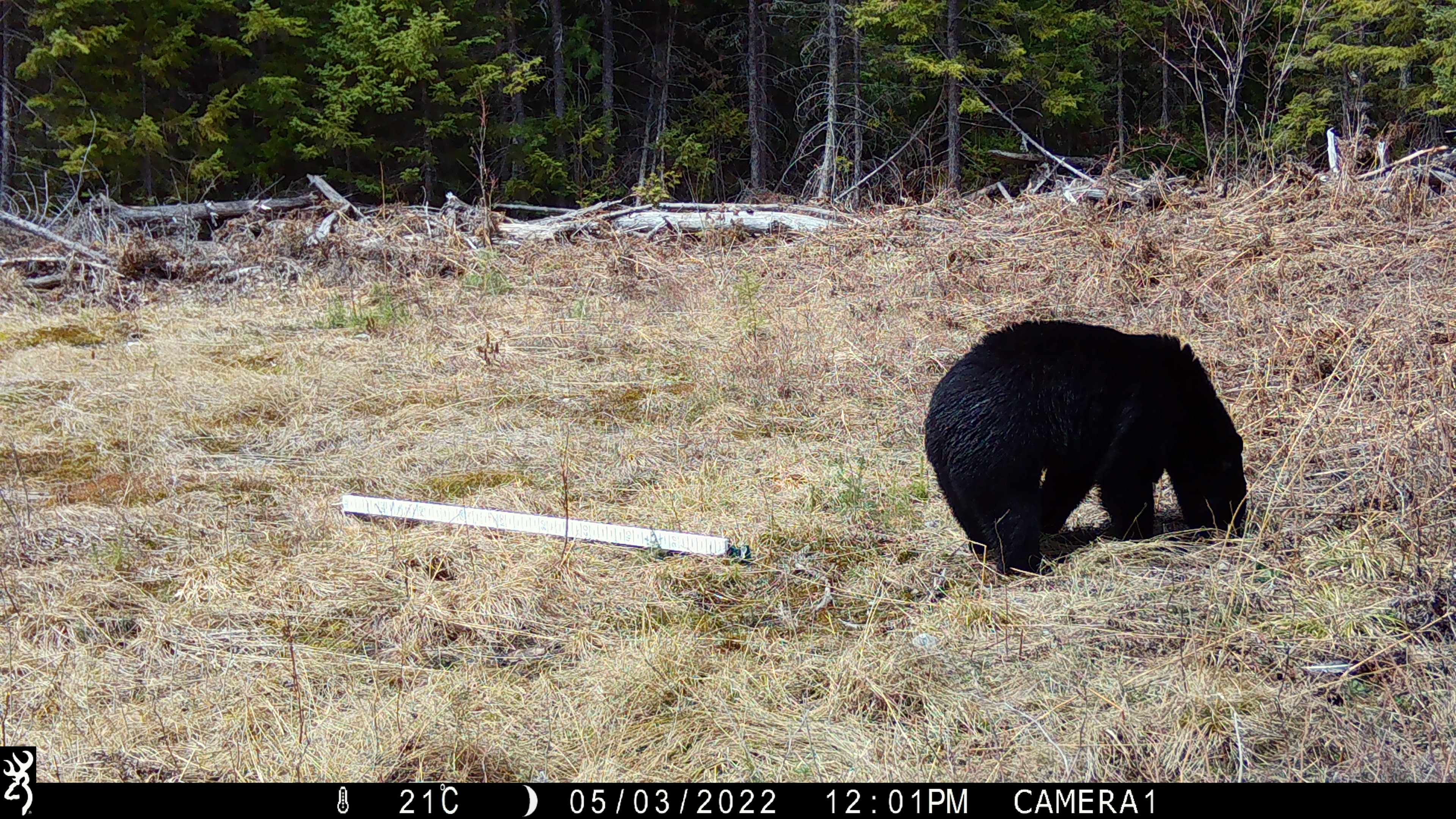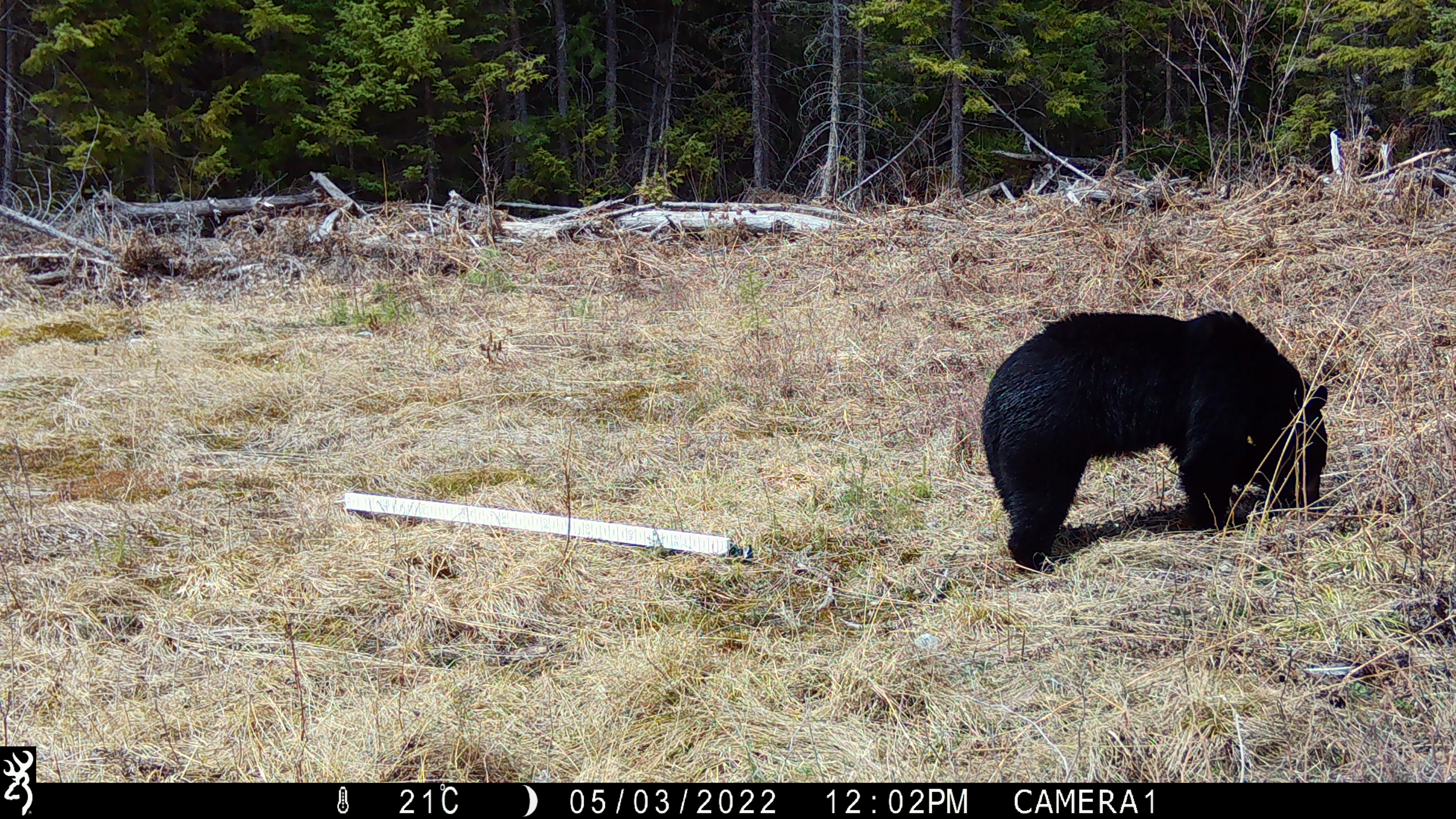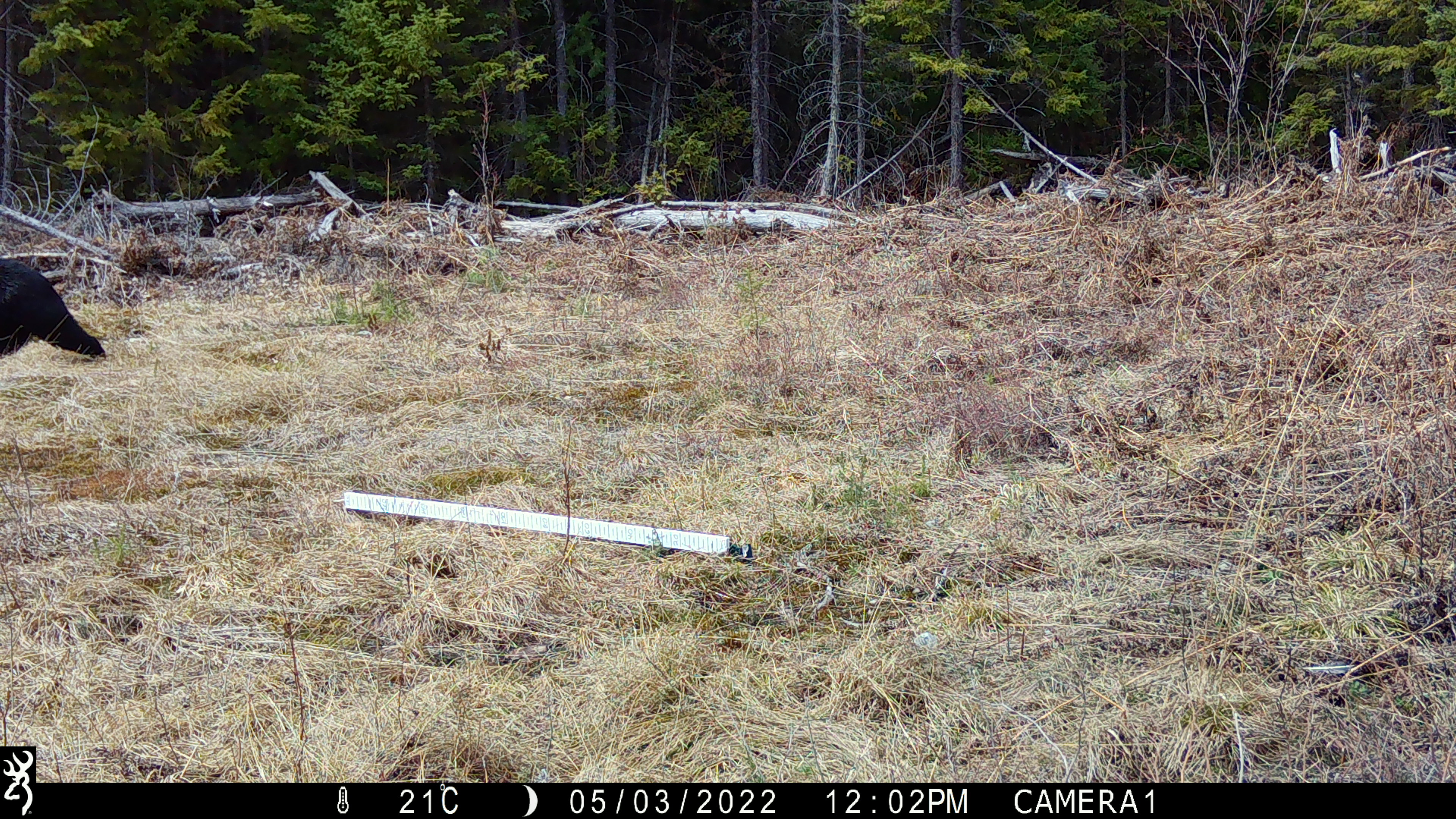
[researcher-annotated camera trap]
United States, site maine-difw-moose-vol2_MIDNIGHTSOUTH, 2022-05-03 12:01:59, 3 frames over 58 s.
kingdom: Animalia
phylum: Chordata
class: Mammalia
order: Carnivora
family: Ursidae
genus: Ursus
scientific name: Ursus americanus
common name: black bear